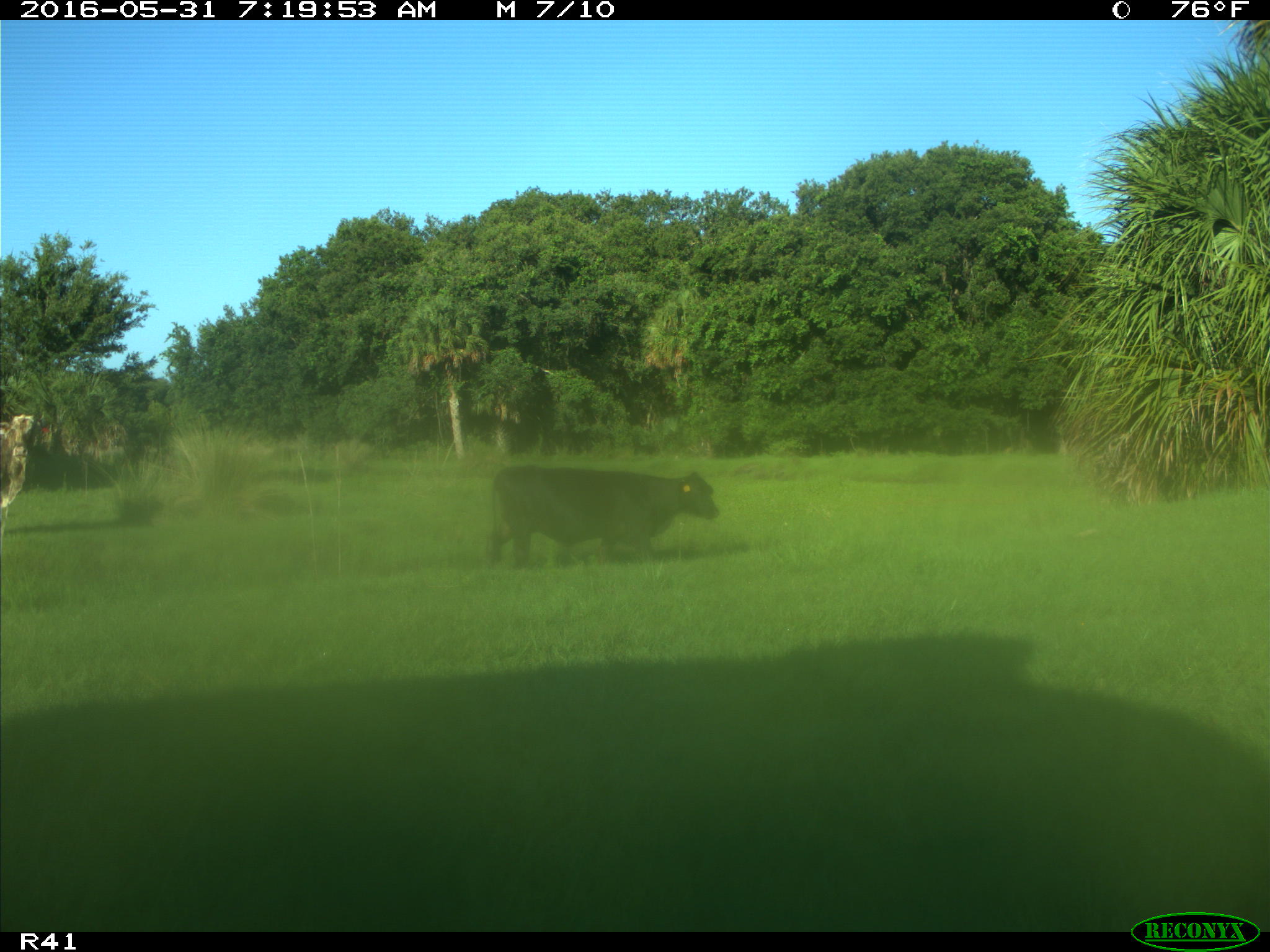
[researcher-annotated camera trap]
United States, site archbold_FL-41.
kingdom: Animalia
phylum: Chordata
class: Mammalia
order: Artiodactyla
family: Bovidae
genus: Bos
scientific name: Bos taurus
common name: domestic cow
Bos taurus (domestic cow).